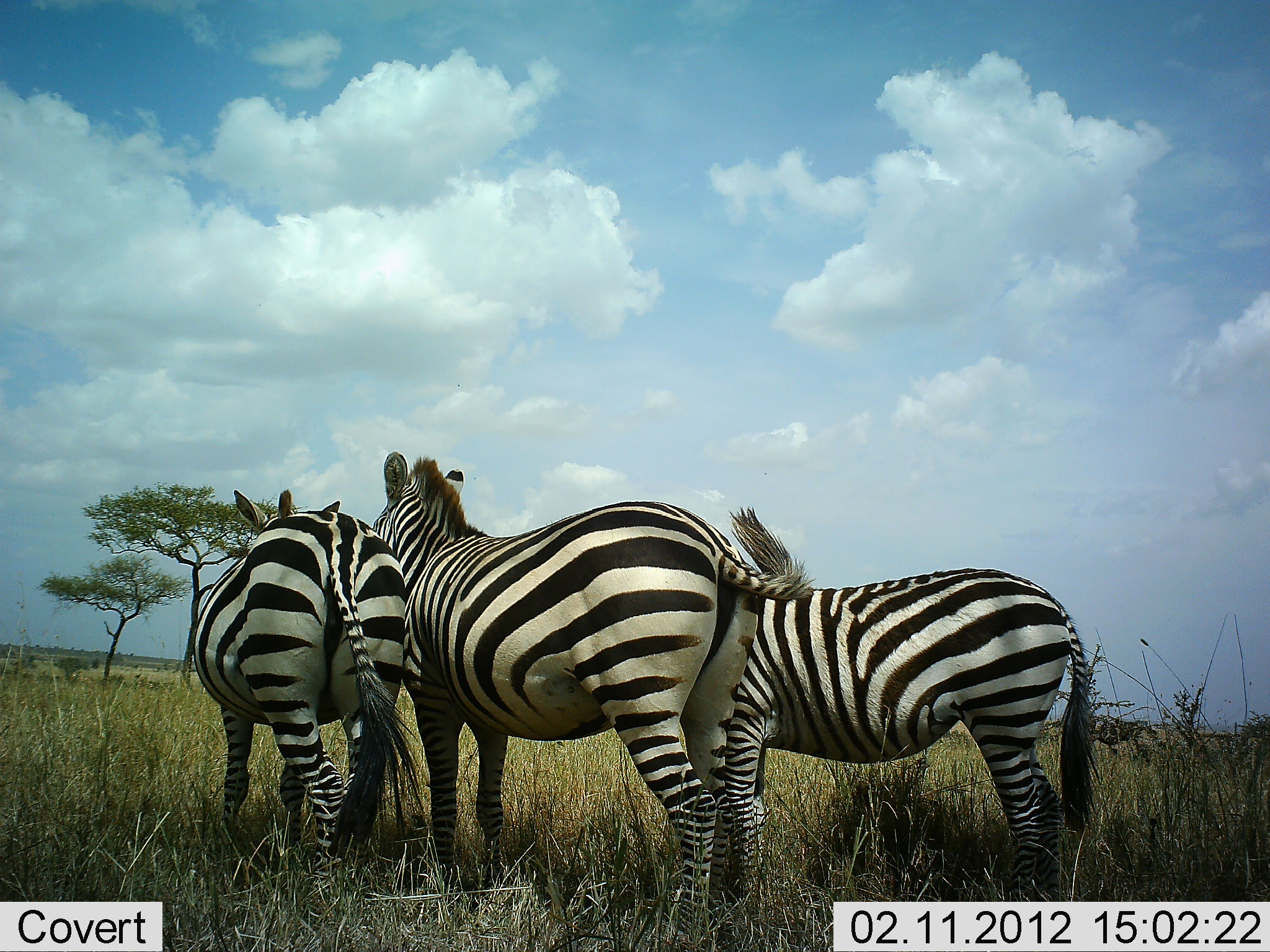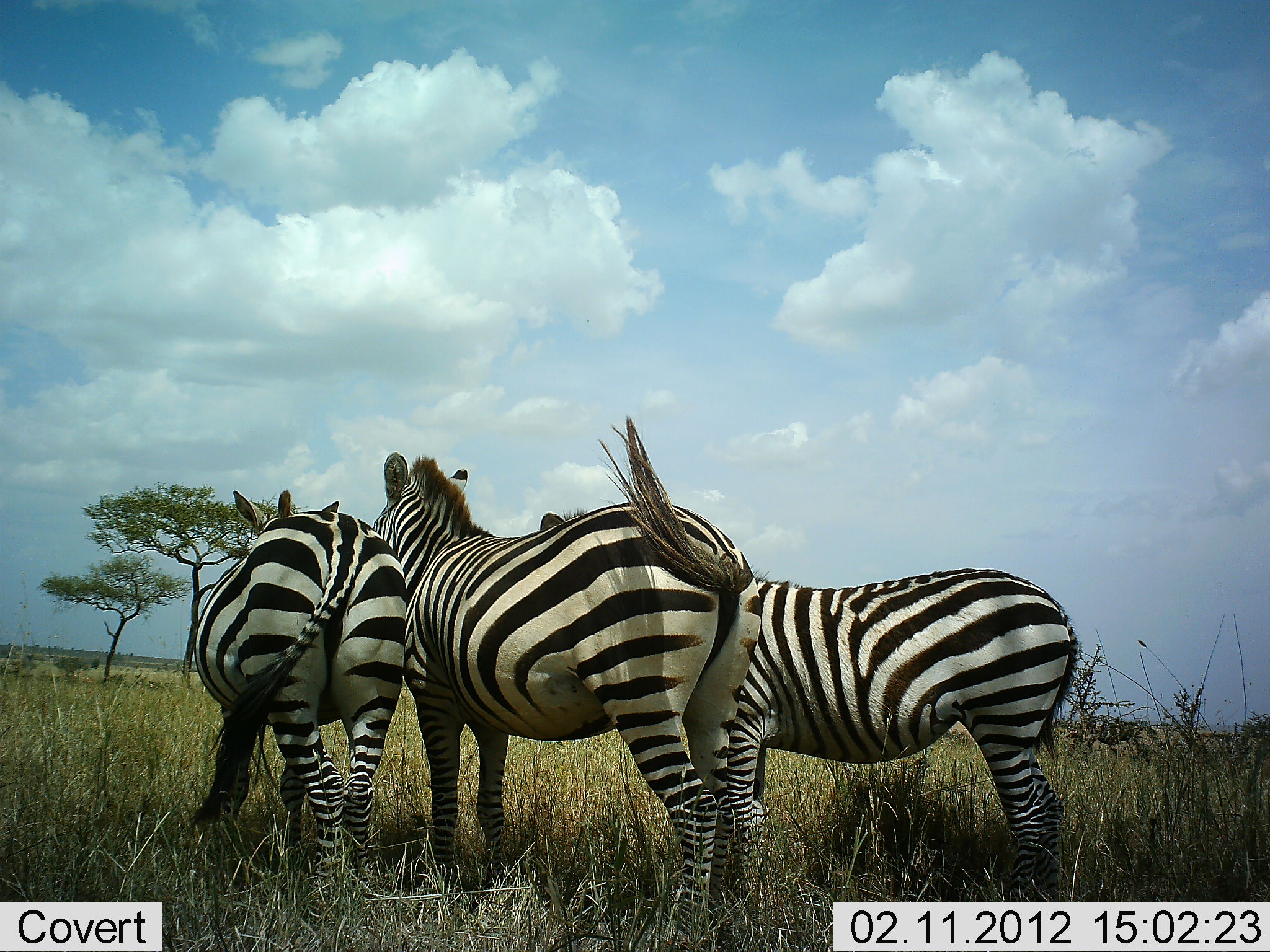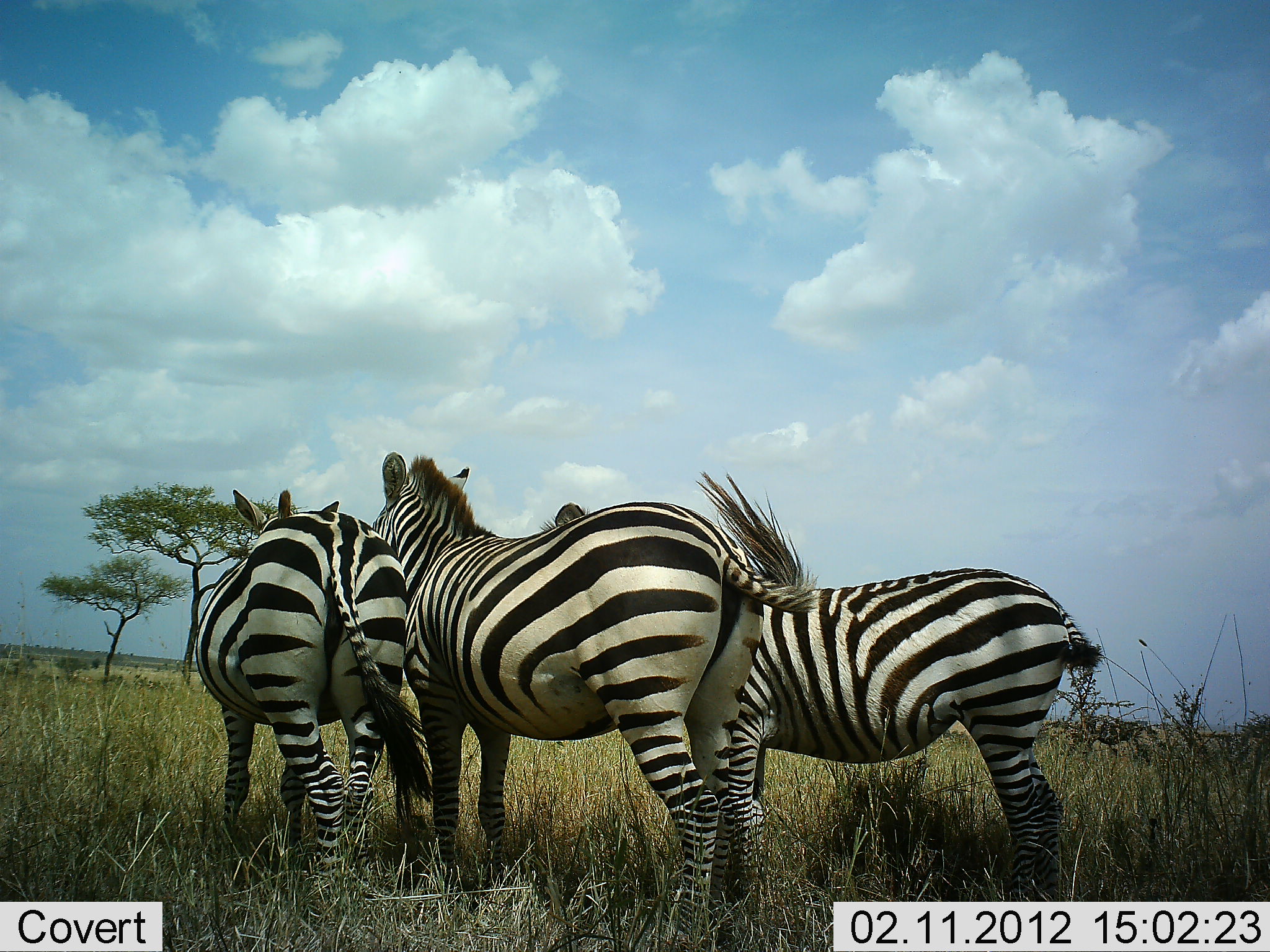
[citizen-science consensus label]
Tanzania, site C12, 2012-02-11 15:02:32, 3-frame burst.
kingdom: Animalia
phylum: Chordata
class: Mammalia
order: Perissodactyla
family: Equidae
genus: Equus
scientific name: Equus quagga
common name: plains zebra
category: zebra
Zebra (plains zebra) (Equus quagga), count 3. Behavior (volunteer vote fractions): standing 97%, resting 0%, moving 0%, interacting 10%. Young present (vote fraction): 0%. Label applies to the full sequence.